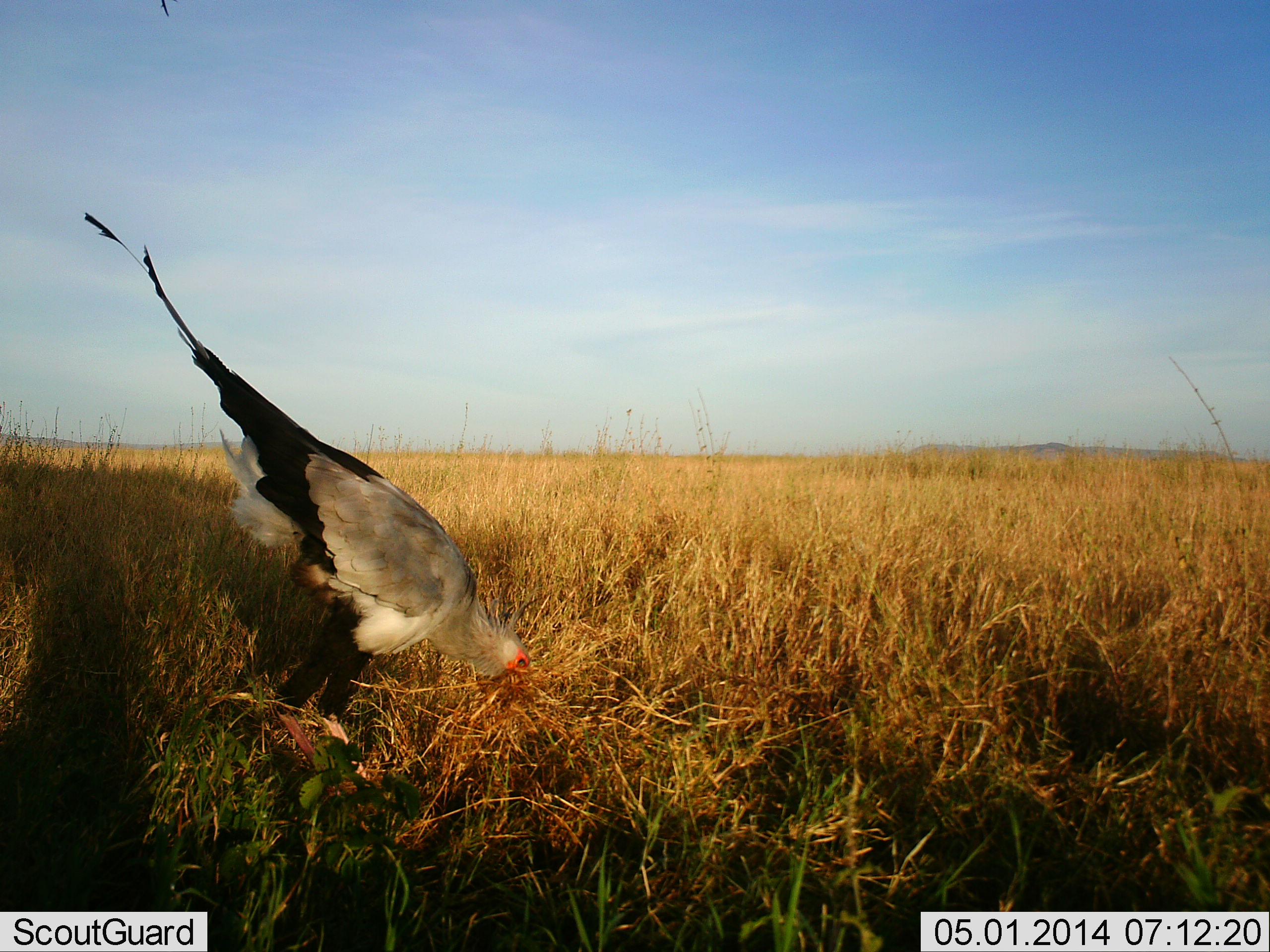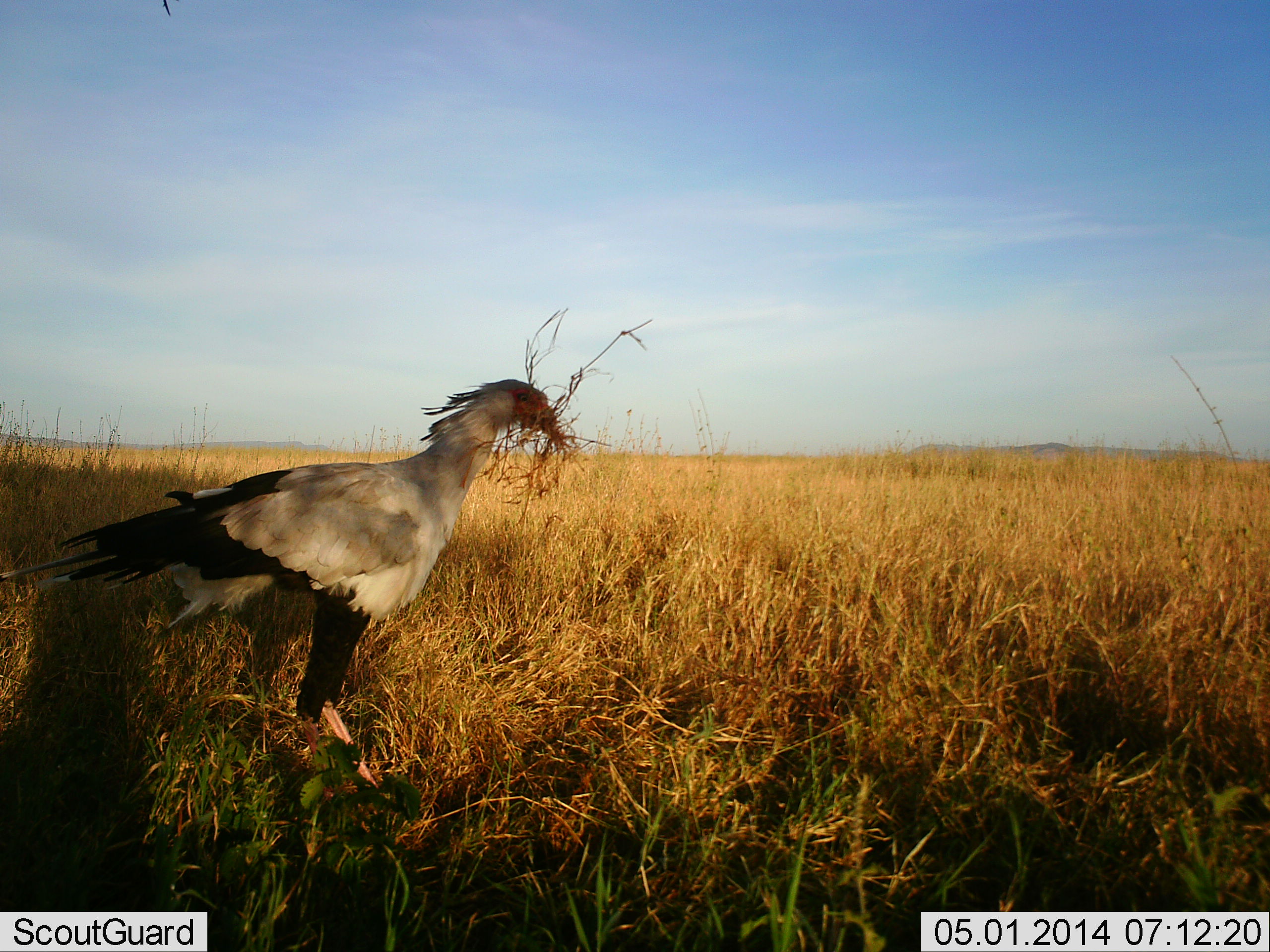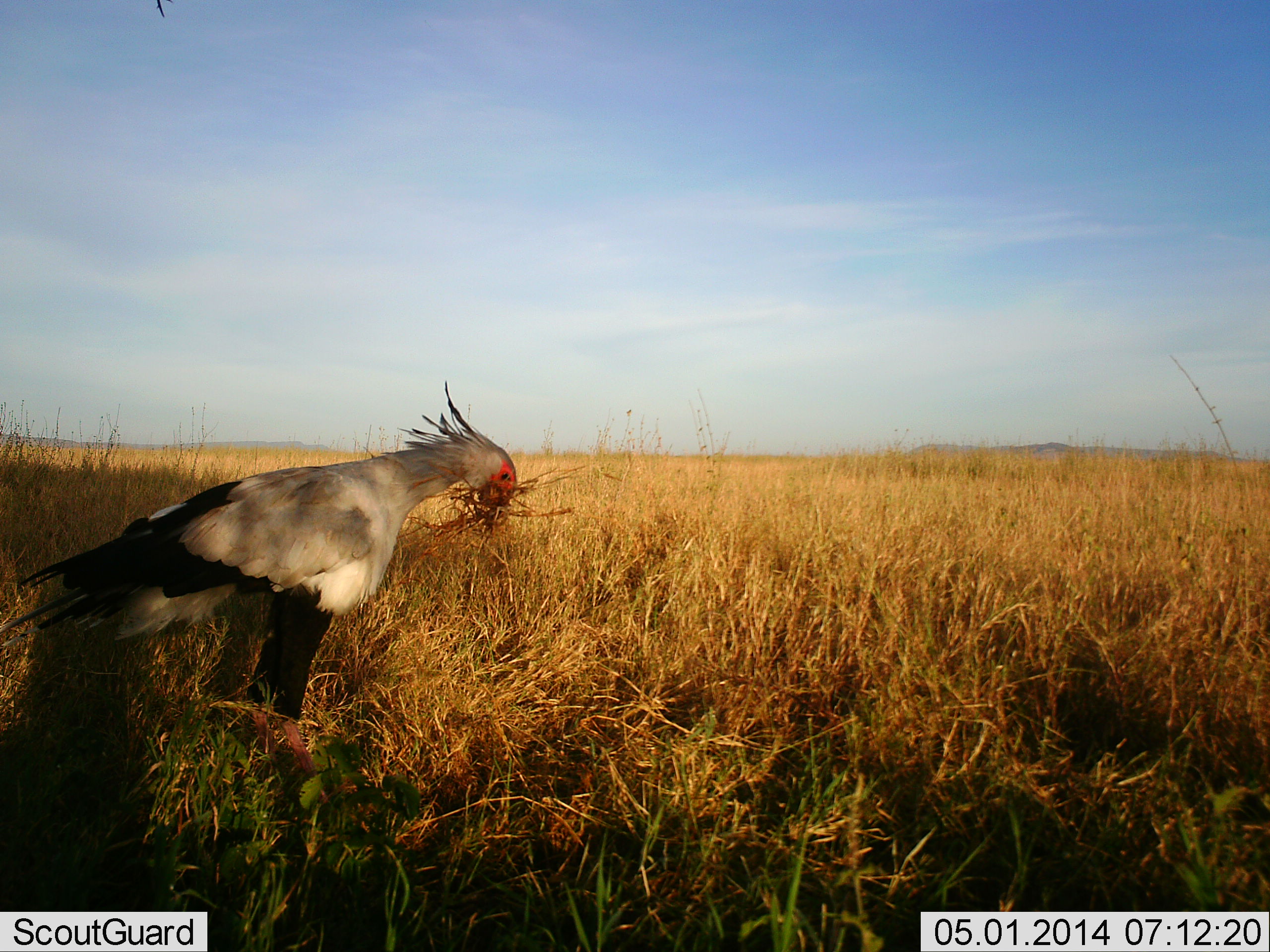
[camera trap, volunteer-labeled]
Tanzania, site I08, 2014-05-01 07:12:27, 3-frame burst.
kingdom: Animalia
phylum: Chordata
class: Aves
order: Accipitriformes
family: Sagittariidae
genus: Sagittarius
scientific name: Sagittarius serpentarius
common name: secretary bird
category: secretarybird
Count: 1.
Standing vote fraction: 40%.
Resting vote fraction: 0%.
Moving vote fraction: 30%.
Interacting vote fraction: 20%.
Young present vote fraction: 0%.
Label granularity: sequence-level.